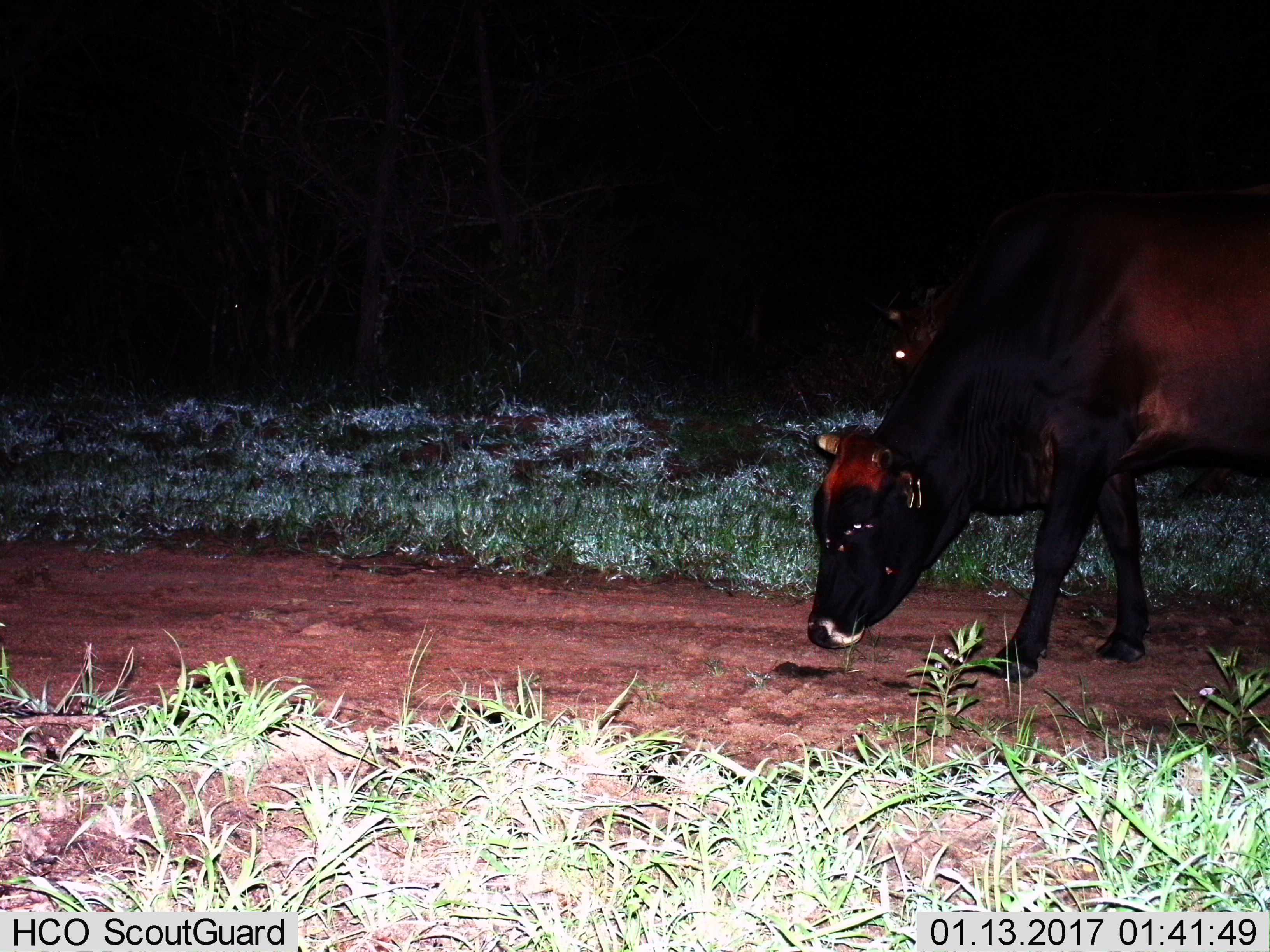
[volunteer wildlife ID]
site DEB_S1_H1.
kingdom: Animalia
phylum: Chordata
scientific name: Vertebrata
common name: domestic animal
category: domesticanimal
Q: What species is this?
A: Domesticanimal (domestic animal) (Vertebrata).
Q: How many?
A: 2.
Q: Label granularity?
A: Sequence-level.